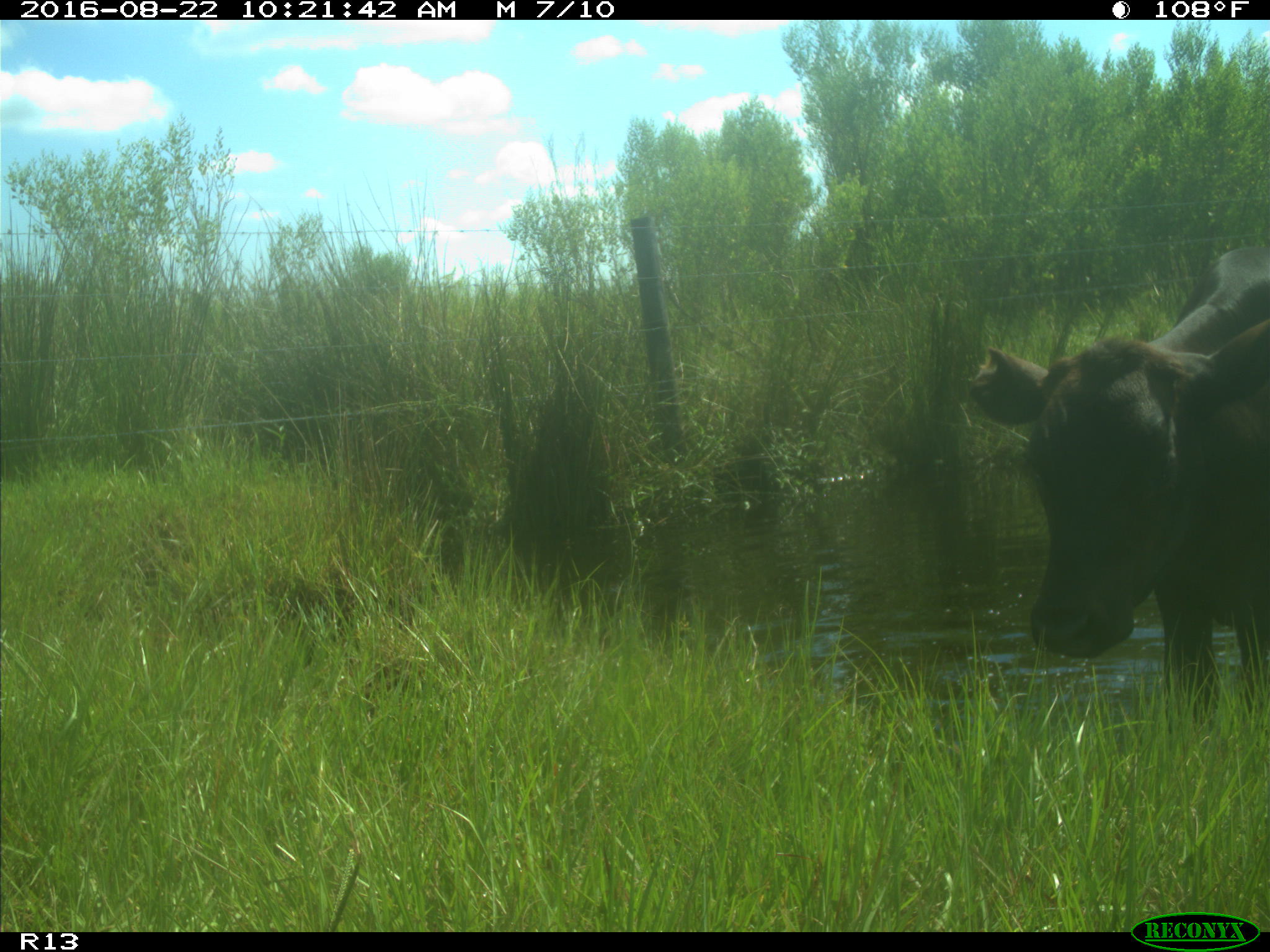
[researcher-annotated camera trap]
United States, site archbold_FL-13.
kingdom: Animalia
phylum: Chordata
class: Mammalia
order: Artiodactyla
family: Bovidae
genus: Bos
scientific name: Bos taurus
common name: domestic cow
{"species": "Bos taurus (domestic cow)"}